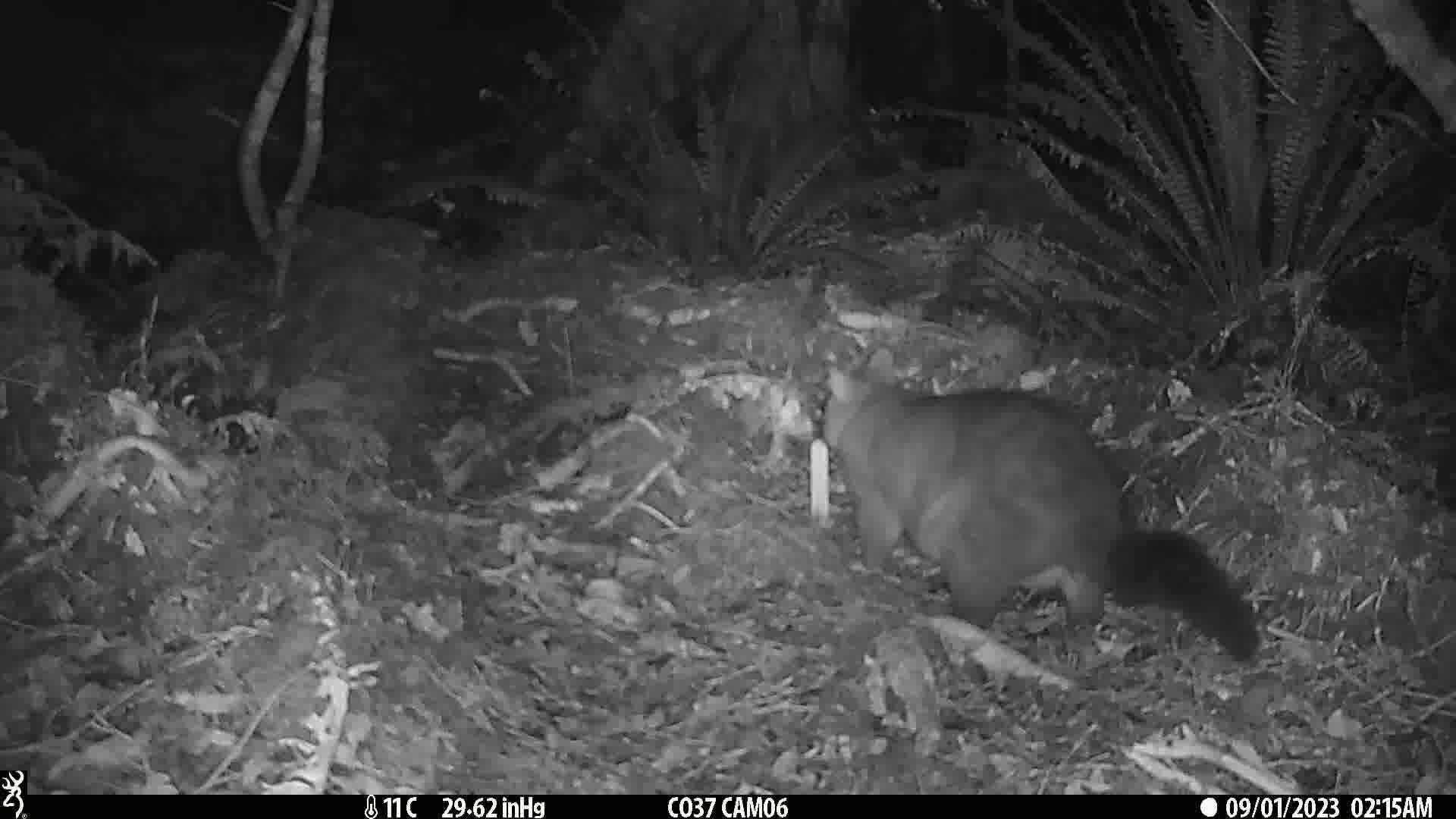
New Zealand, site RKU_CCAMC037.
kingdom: Animalia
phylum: Chordata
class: Mammalia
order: Diprotodontia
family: Phalangeridae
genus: Trichosurus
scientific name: Trichosurus vulpecula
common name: common brushtail possum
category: possum